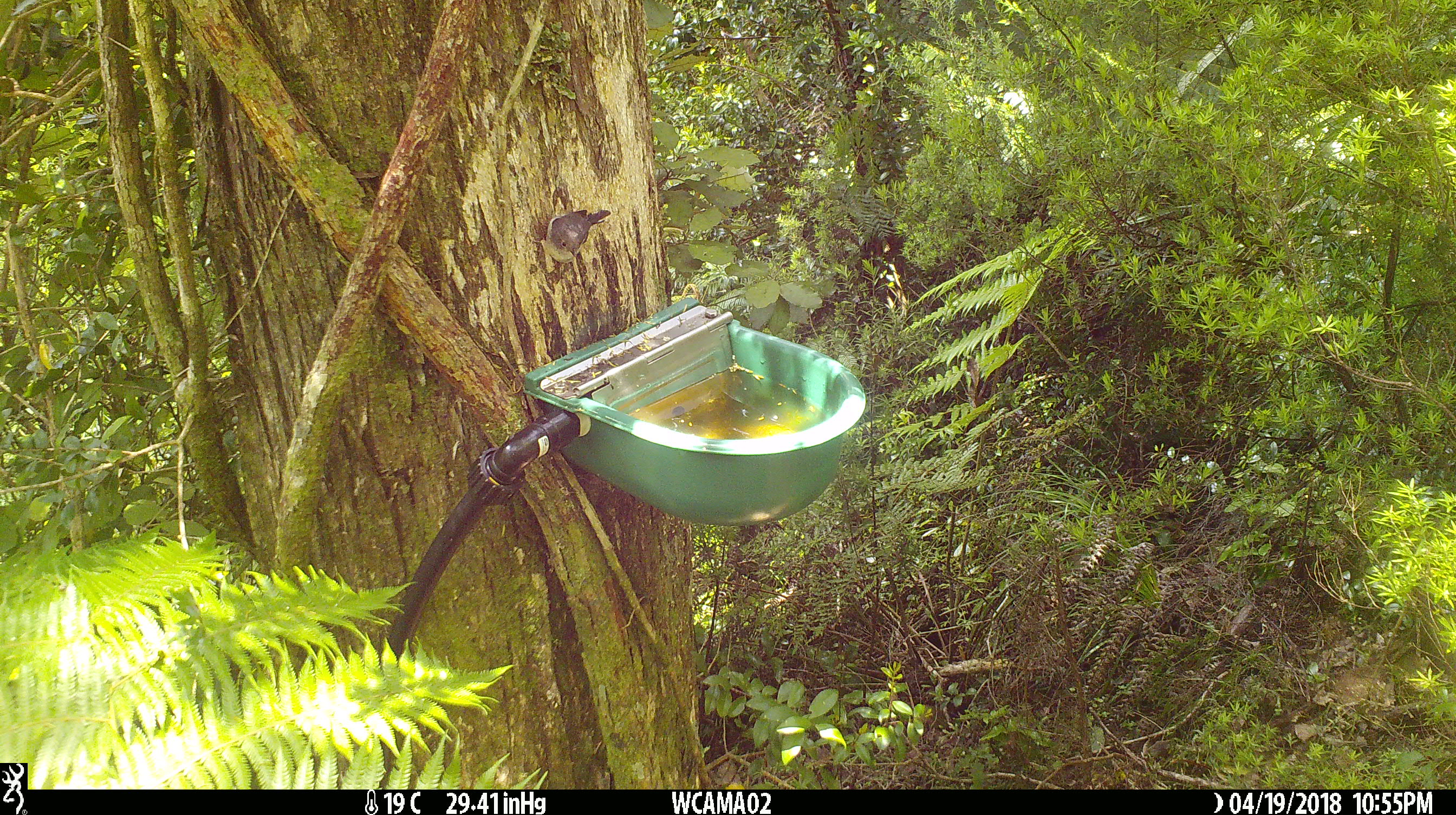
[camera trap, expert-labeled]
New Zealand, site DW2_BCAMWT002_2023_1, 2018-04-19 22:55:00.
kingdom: Animalia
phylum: Chordata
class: Aves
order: Passeriformes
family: Petroicidae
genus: Petroica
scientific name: Petroica macrocephala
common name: tomtit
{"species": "tomtit (Petroica macrocephala)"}